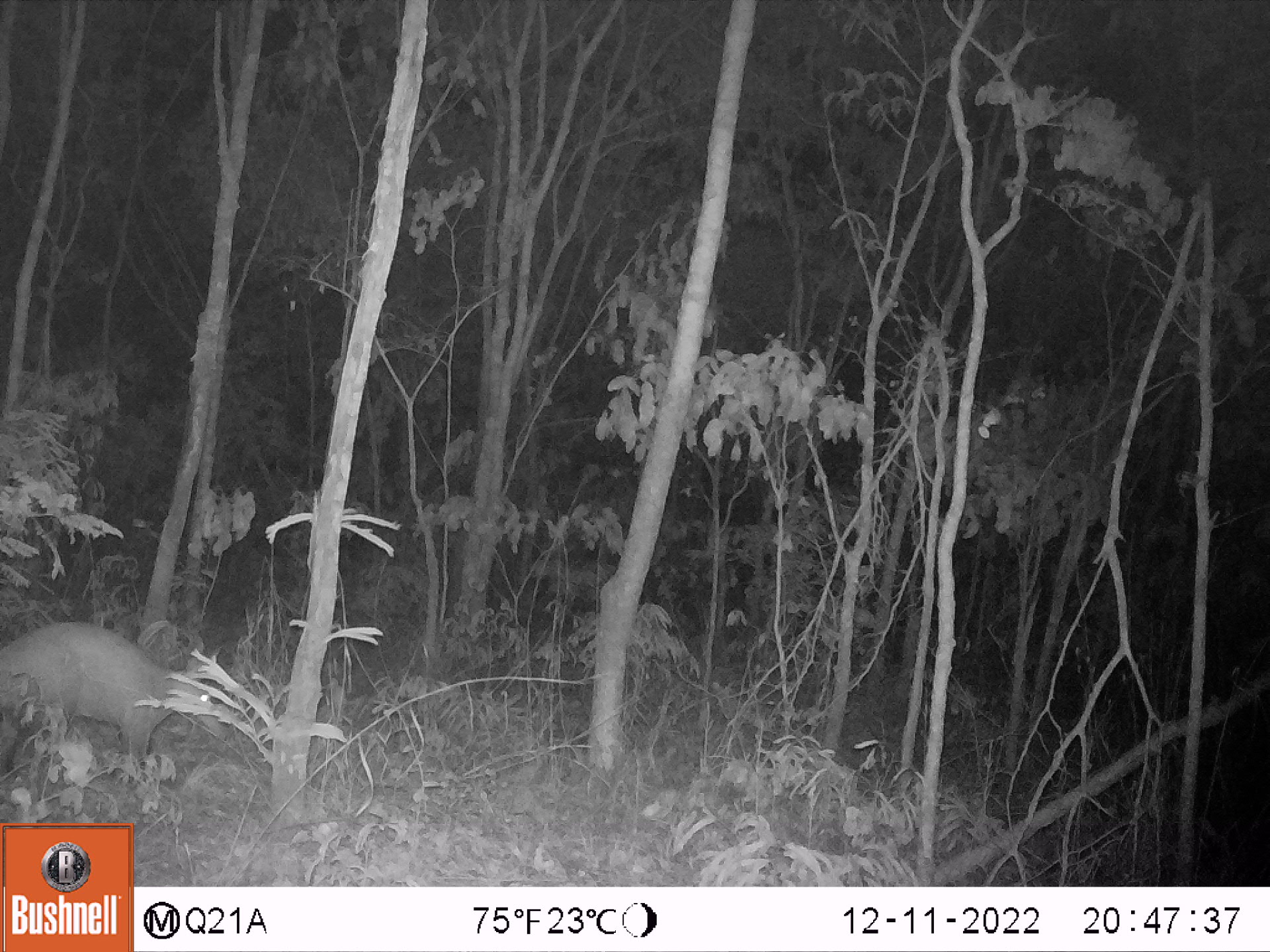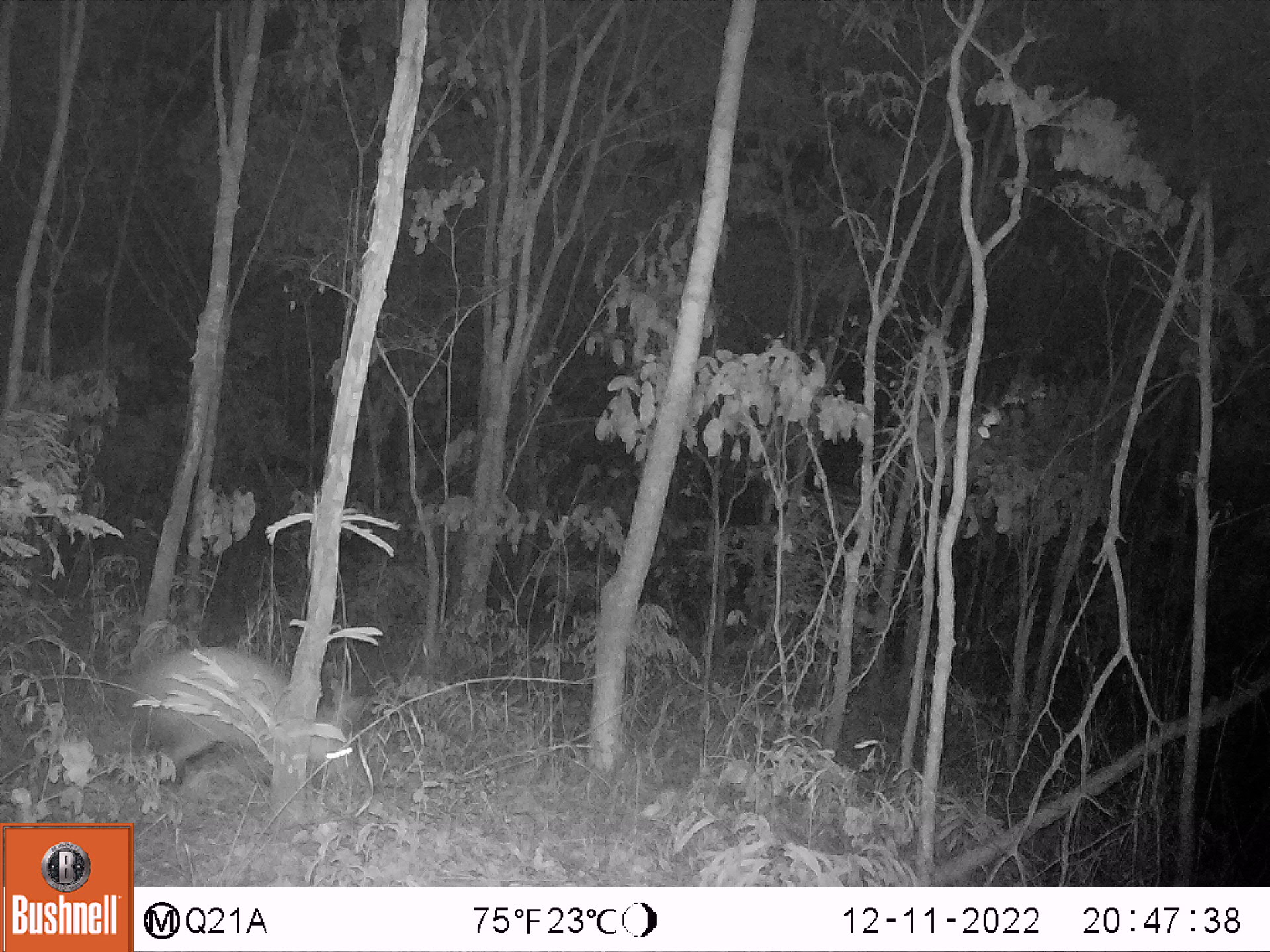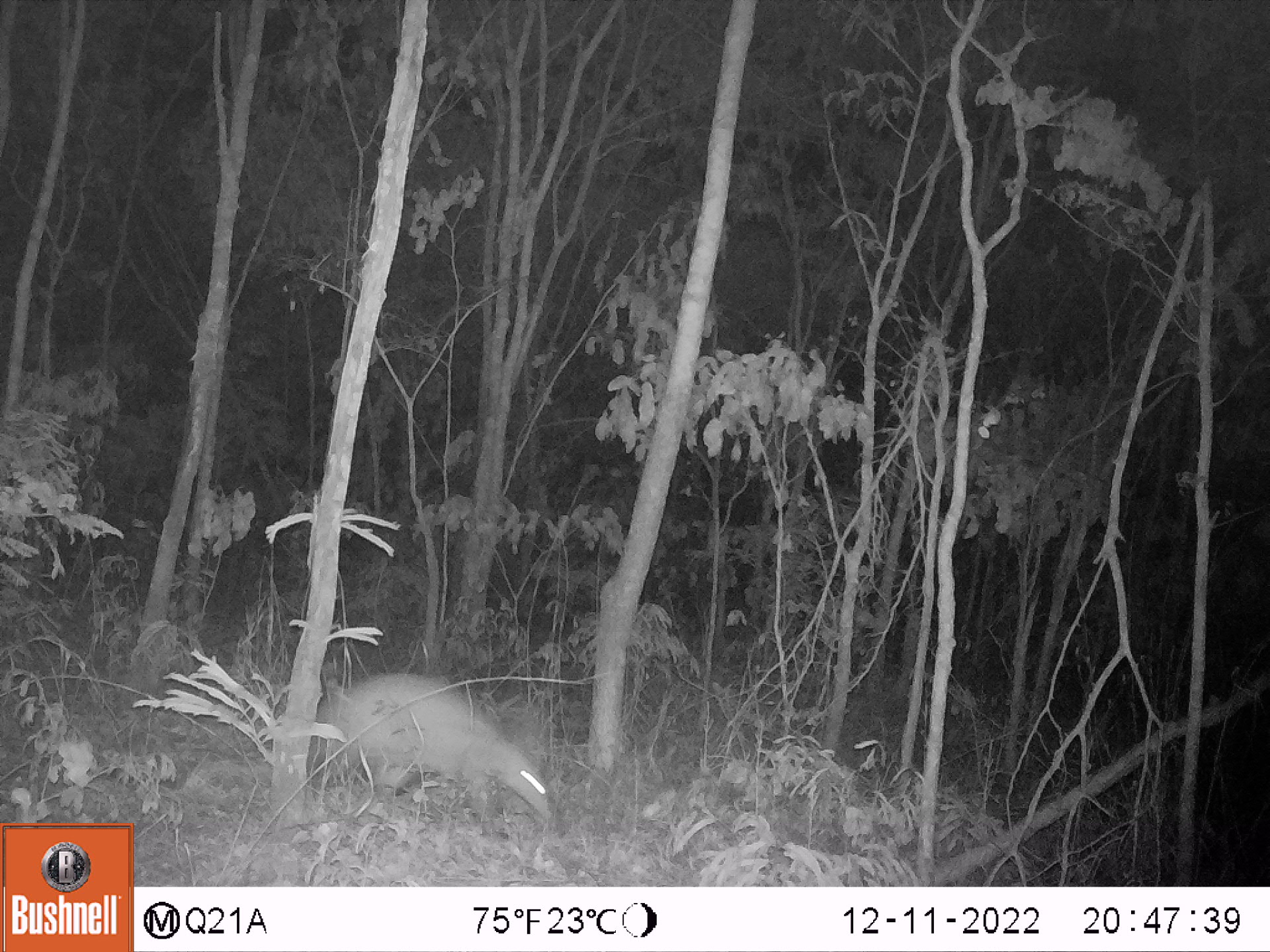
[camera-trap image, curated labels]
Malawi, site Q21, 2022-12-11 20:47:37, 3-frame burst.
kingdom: Animalia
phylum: Chordata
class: Mammalia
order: Tubulidentata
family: Orycteropodidae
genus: Orycteropus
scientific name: Orycteropus afer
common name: aardvark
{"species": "aardvark (Orycteropus afer)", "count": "1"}